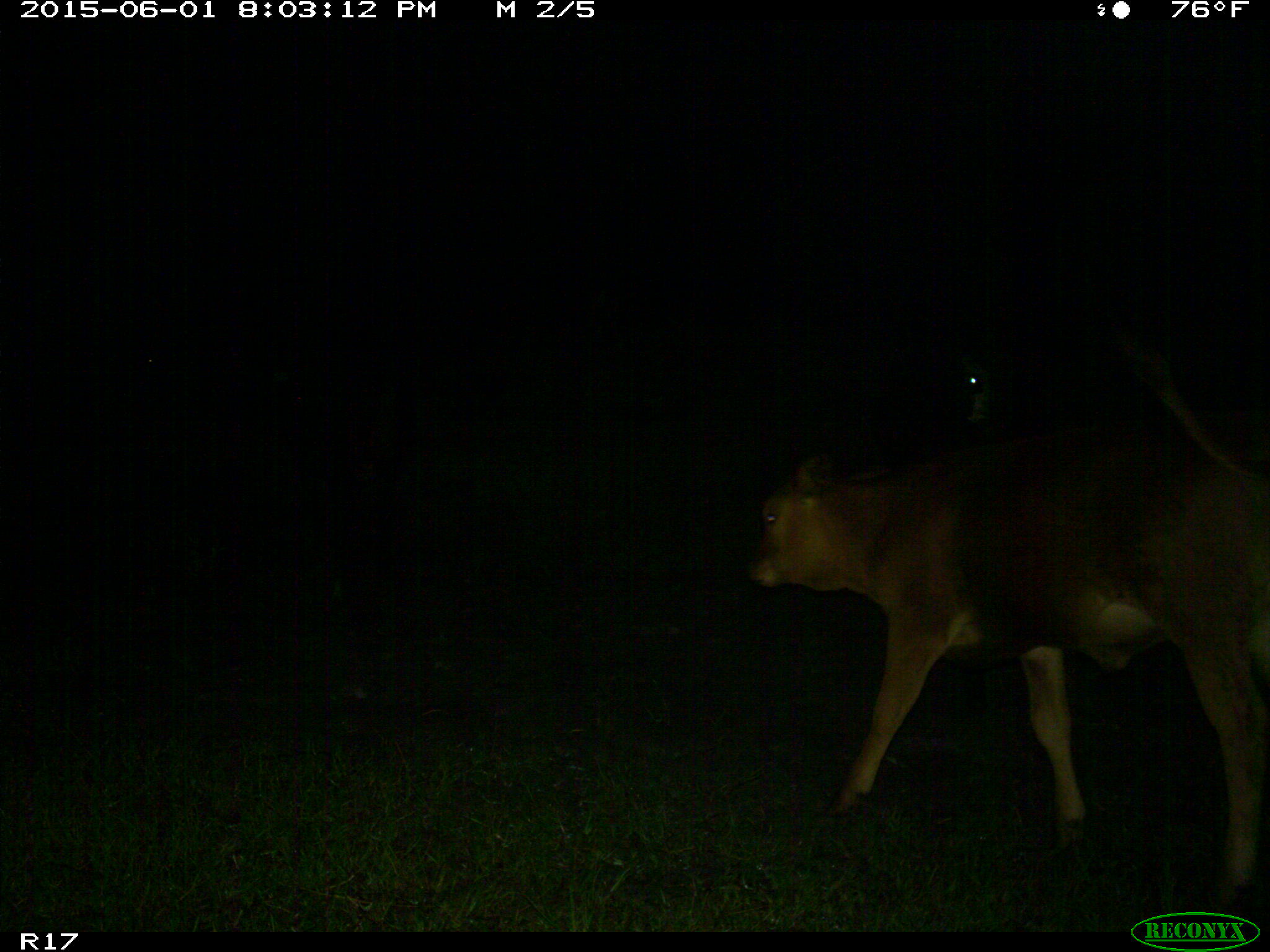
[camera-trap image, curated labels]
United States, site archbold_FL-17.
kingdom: Animalia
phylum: Chordata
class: Mammalia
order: Artiodactyla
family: Bovidae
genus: Bos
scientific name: Bos taurus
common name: domestic cow